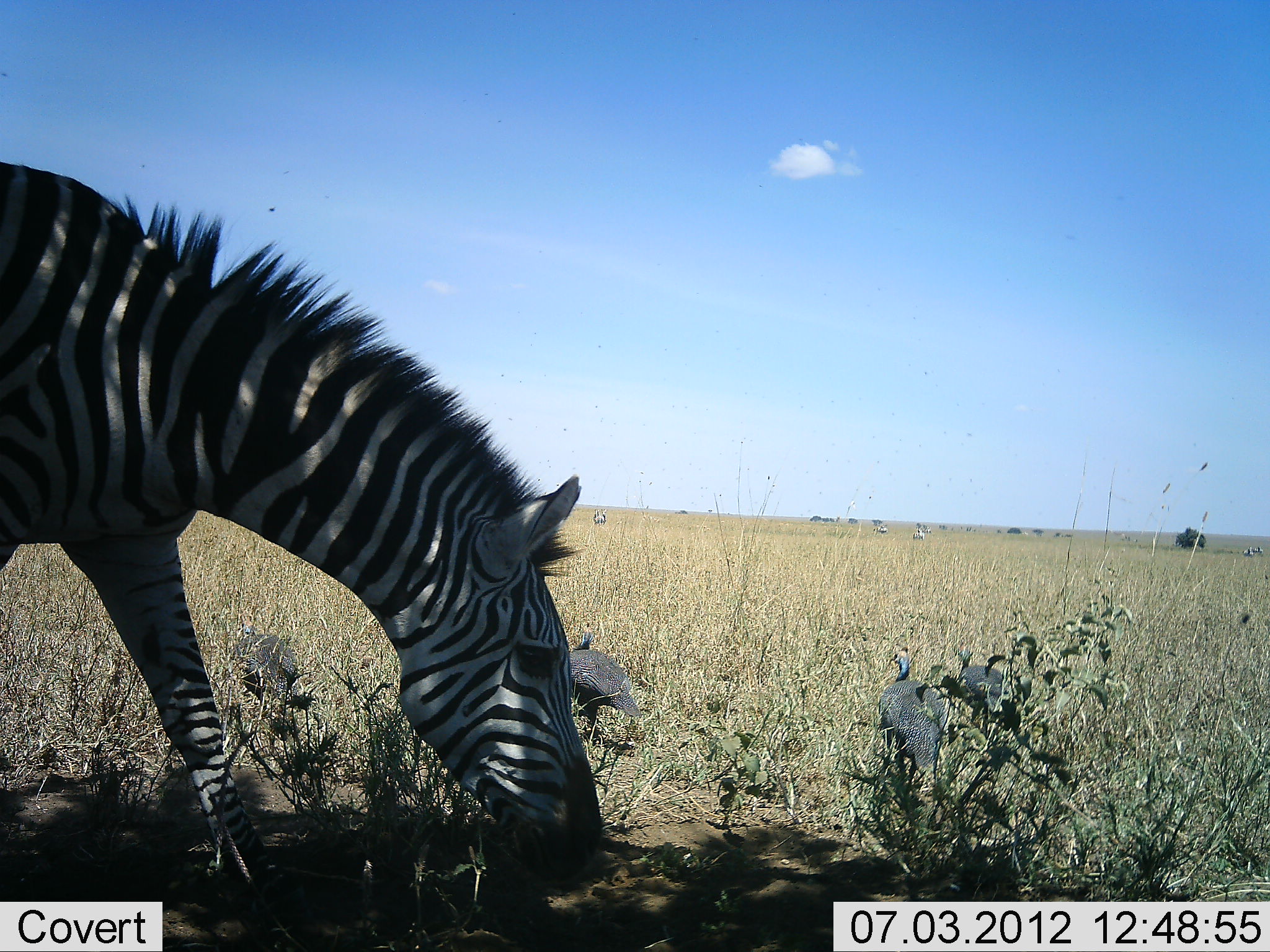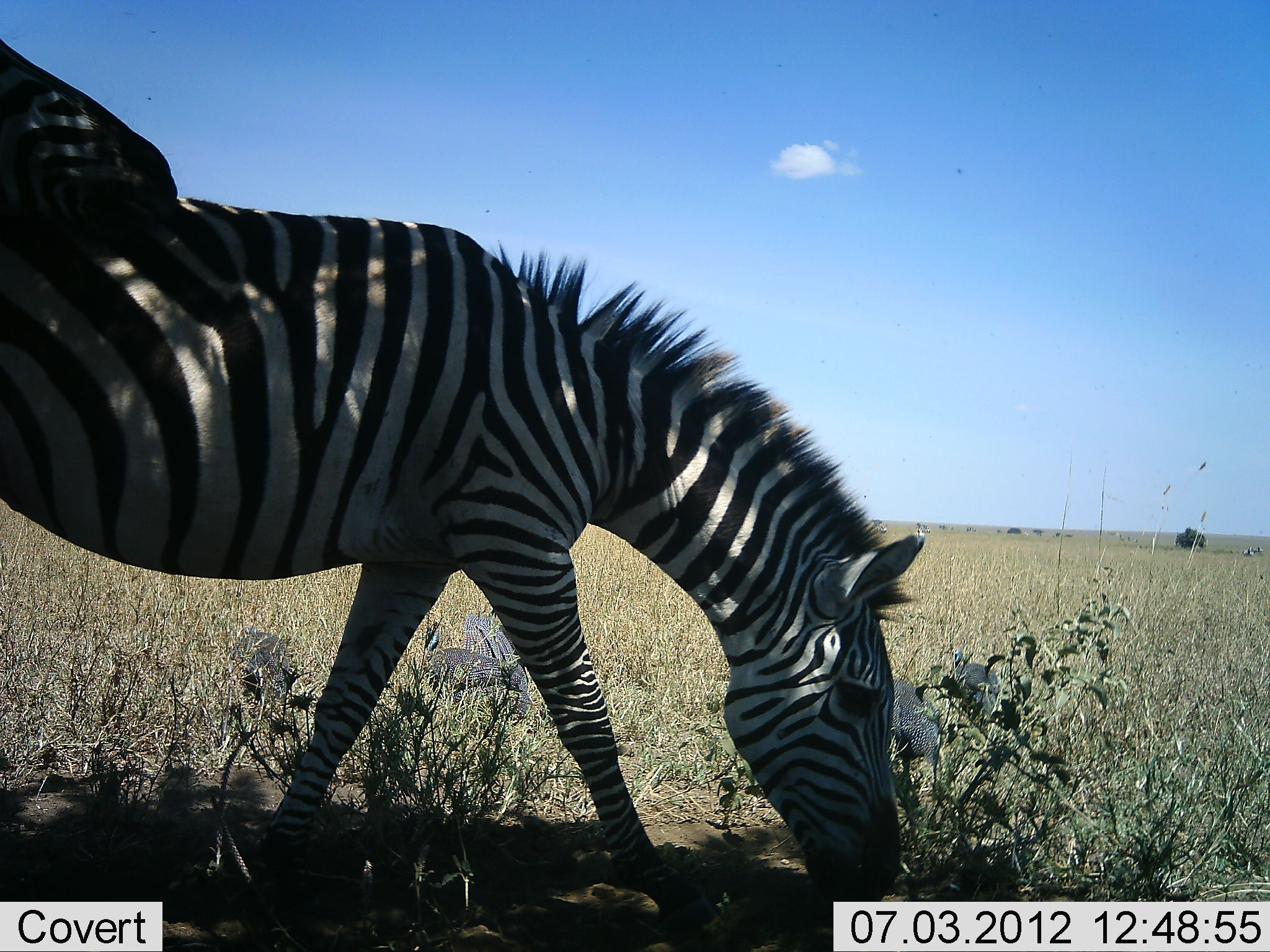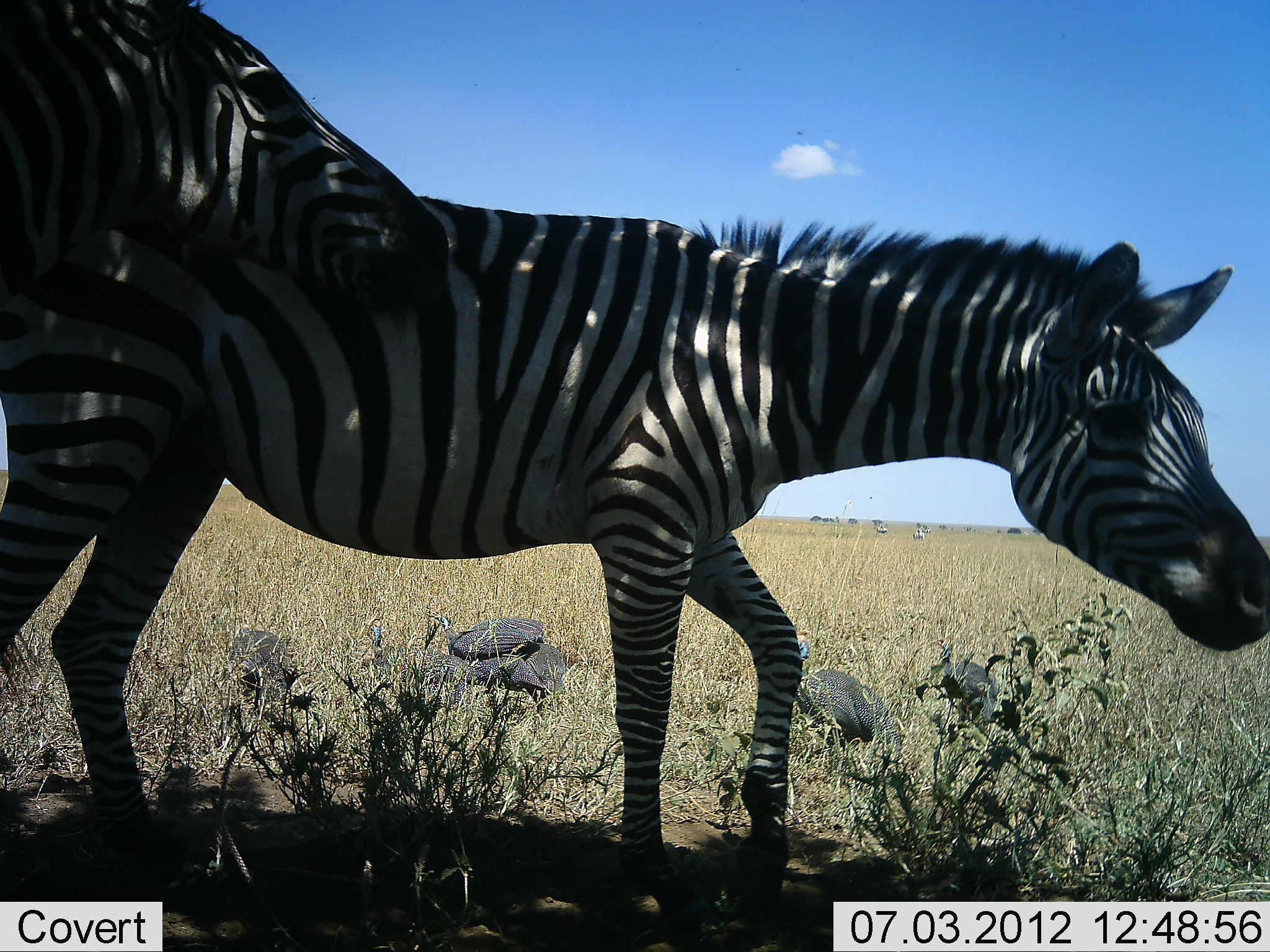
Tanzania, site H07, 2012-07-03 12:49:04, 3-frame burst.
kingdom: Animalia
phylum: Chordata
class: Mammalia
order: Perissodactyla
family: Equidae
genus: Equus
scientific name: Equus quagga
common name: plains zebra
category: zebra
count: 2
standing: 0%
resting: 0%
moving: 81%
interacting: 6%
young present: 0%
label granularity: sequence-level